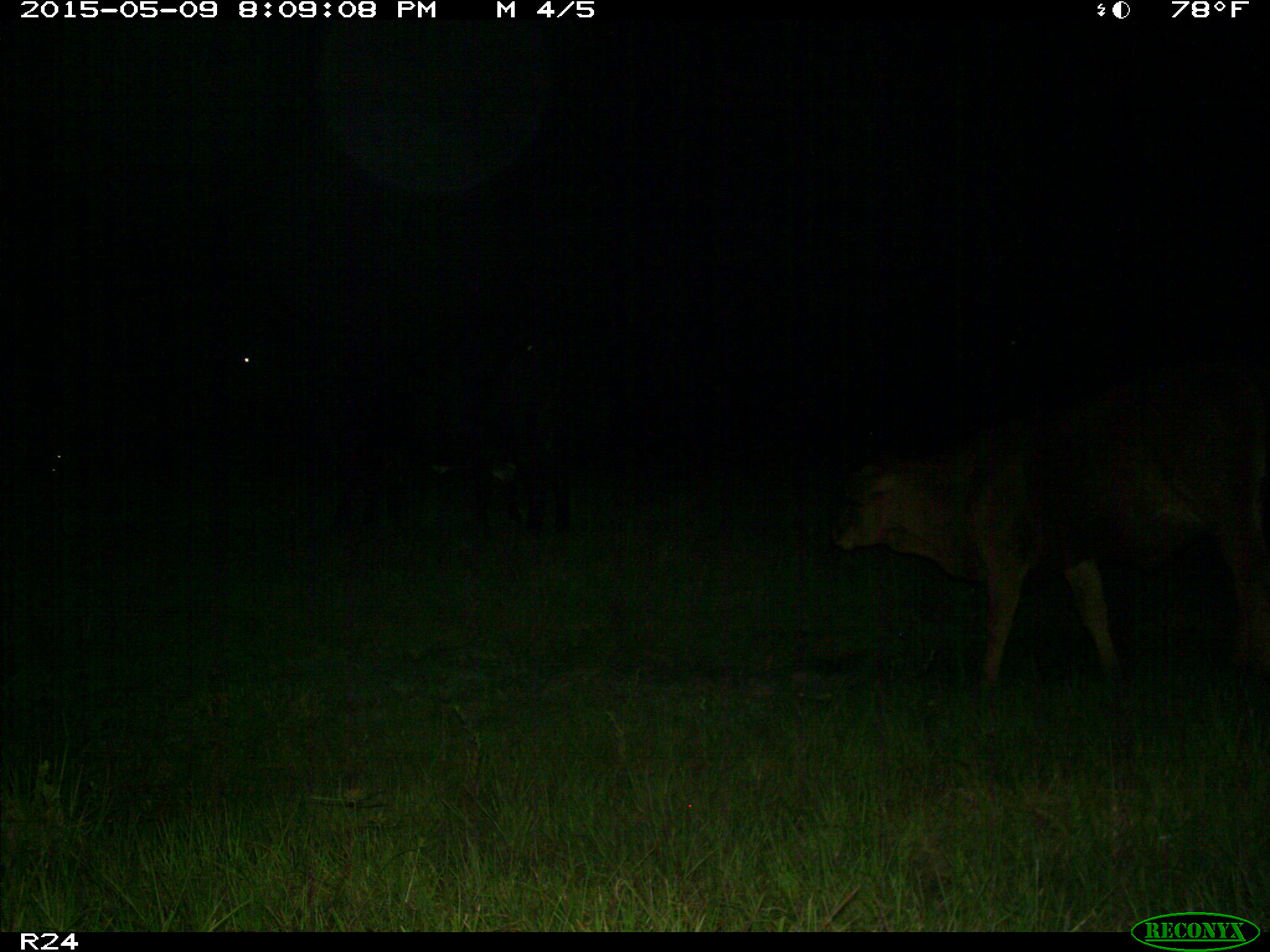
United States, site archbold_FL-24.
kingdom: Animalia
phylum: Chordata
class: Mammalia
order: Artiodactyla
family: Bovidae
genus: Bos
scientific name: Bos taurus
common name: domestic cow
Bos taurus (domestic cow).